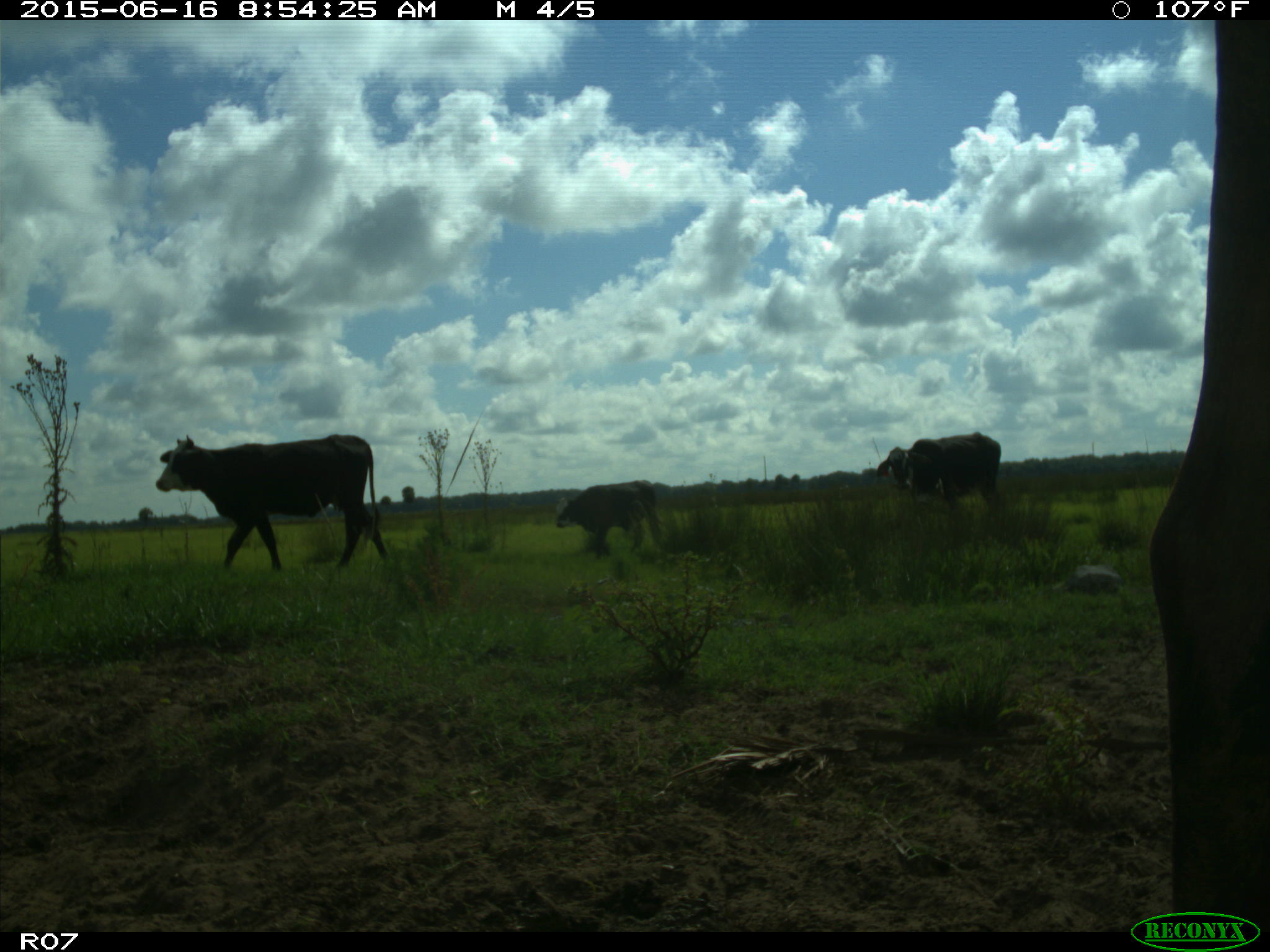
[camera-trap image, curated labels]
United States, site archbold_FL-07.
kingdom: Animalia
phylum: Chordata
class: Mammalia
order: Artiodactyla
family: Bovidae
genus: Bos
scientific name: Bos taurus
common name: domestic cow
Bos taurus (domestic cow).